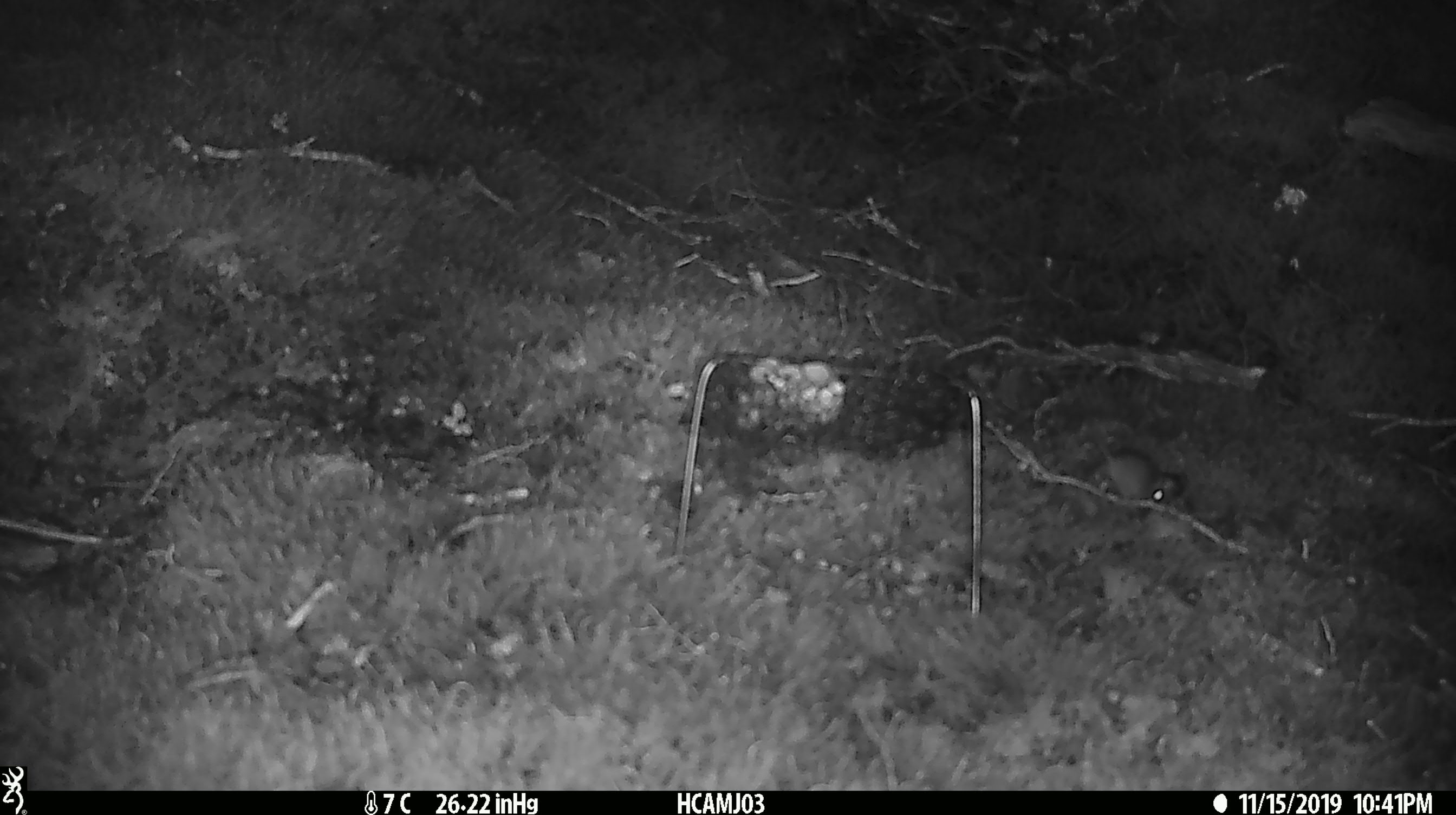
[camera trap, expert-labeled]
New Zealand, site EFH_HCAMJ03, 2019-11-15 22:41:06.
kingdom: Animalia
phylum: Chordata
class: Mammalia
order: Rodentia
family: Muridae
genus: Mus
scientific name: Mus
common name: mouse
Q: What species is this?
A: Mouse (Mus).